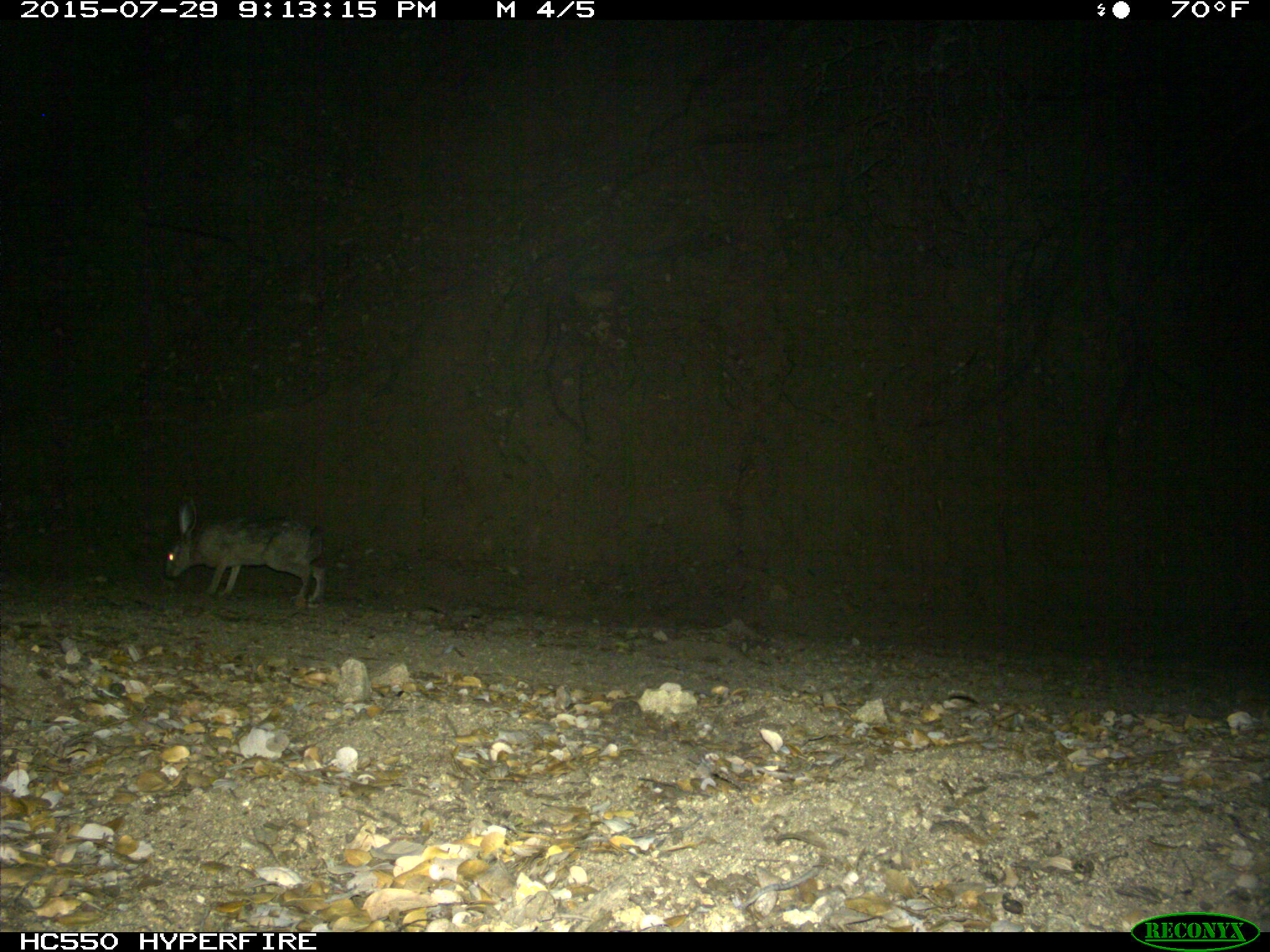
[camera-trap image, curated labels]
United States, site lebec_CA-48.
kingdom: Animalia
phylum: Chordata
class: Mammalia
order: Lagomorpha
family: Leporidae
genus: Lepus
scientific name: Lepus californicus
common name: black-tailed jackrabbit